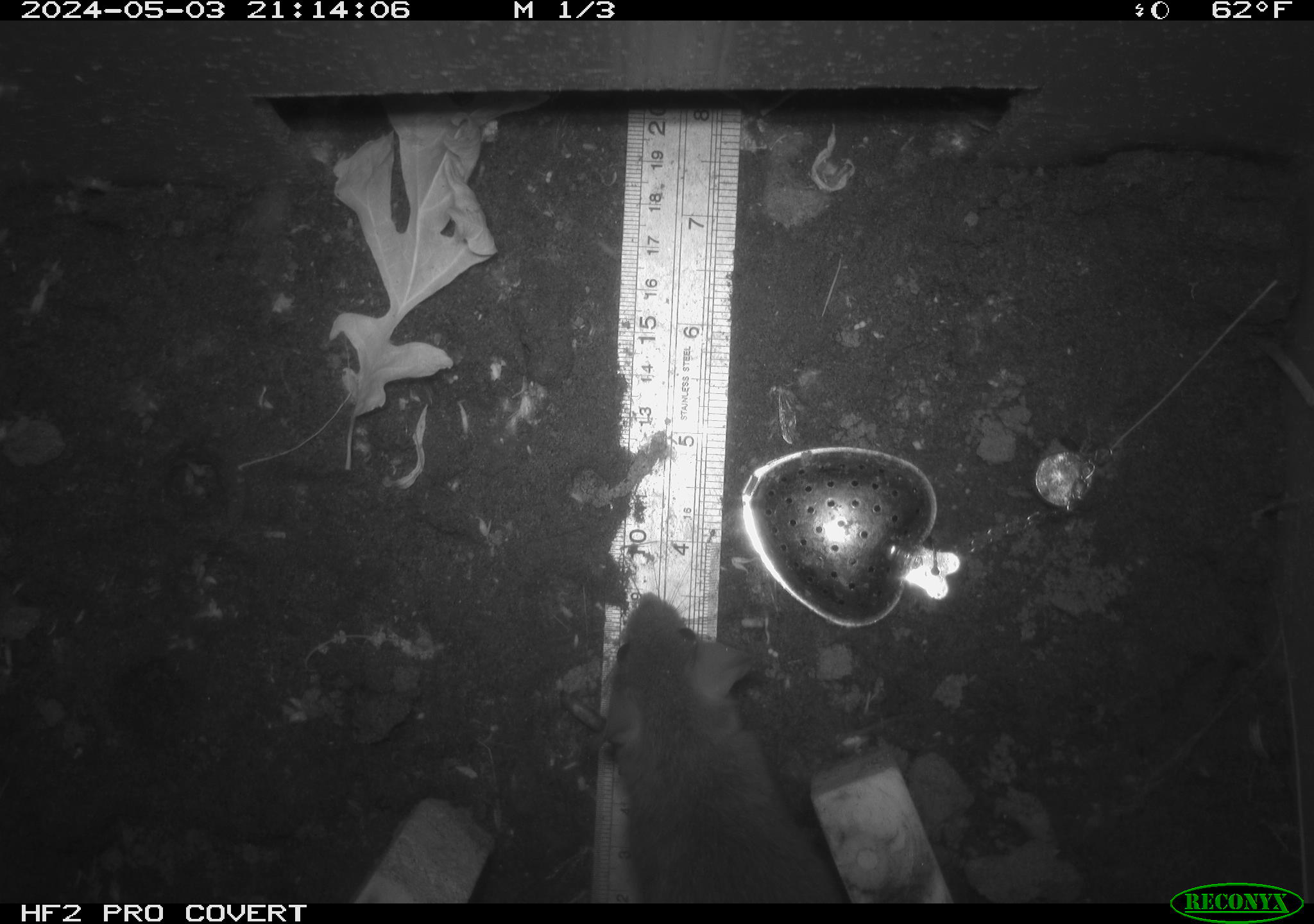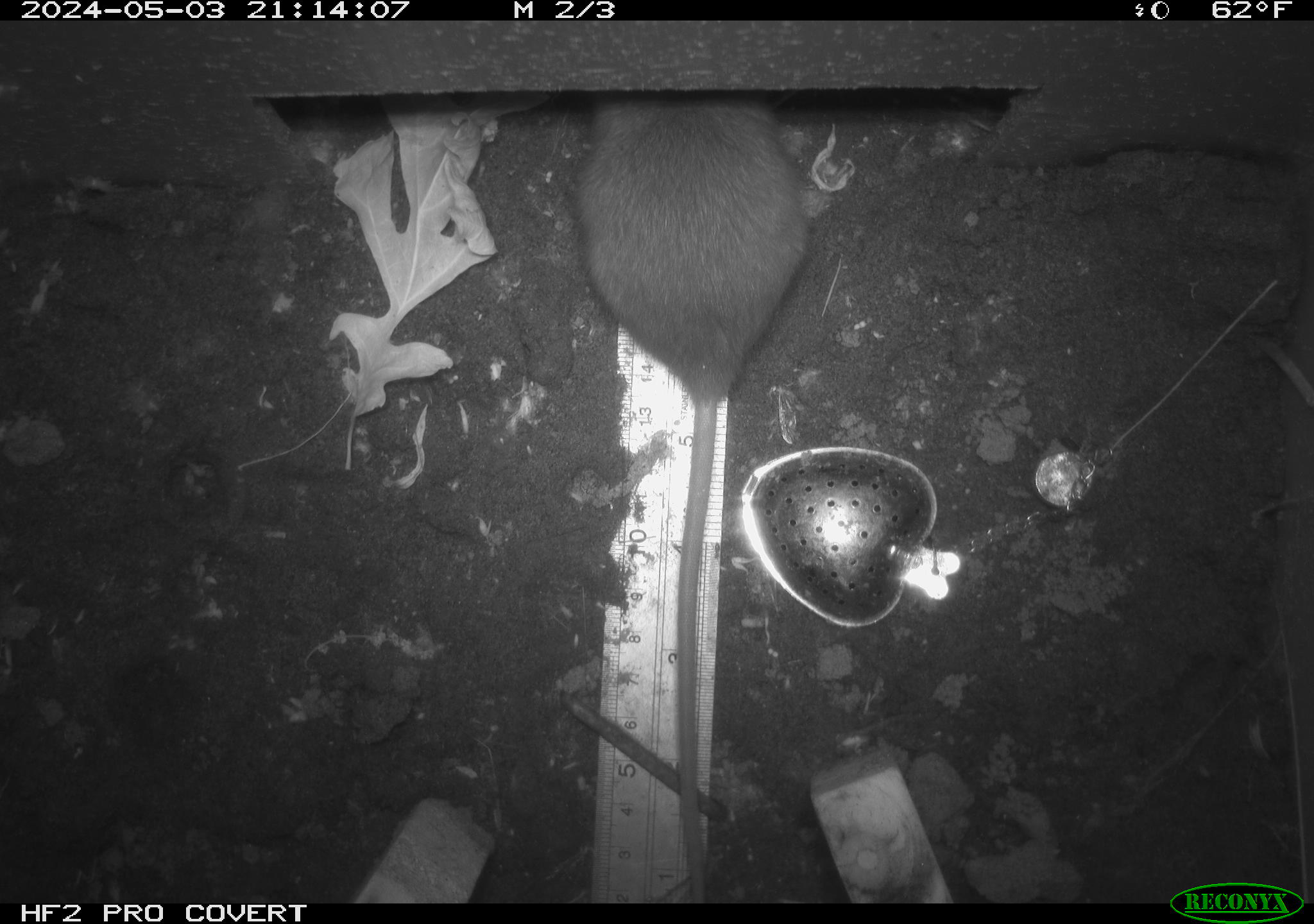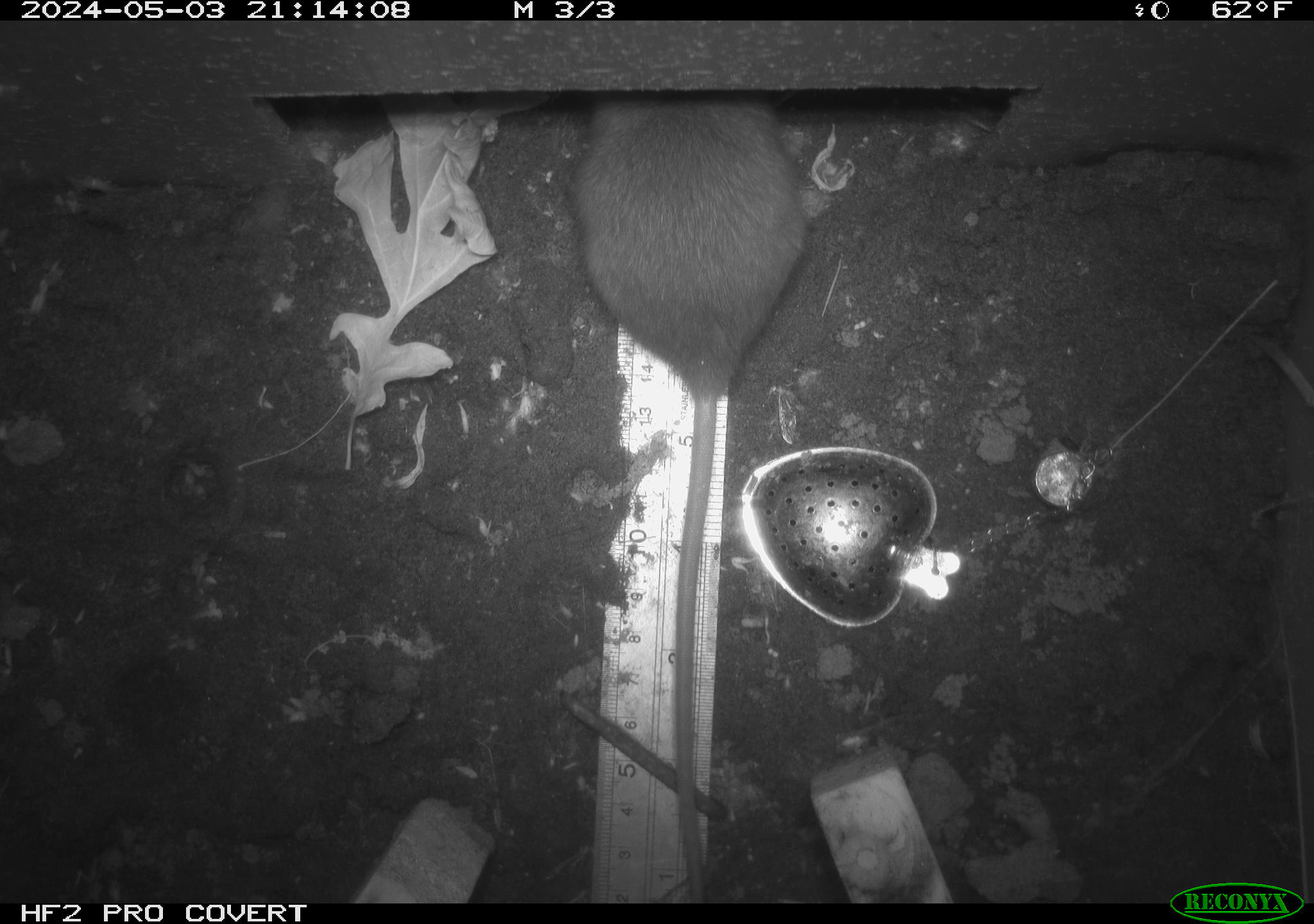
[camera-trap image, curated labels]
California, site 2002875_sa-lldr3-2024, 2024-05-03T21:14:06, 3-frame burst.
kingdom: Animalia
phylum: Chordata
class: Mammalia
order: Rodentia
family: Muridae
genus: Rattus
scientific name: Rattus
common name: rat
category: rattus species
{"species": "rattus species (rat) (Rattus)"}